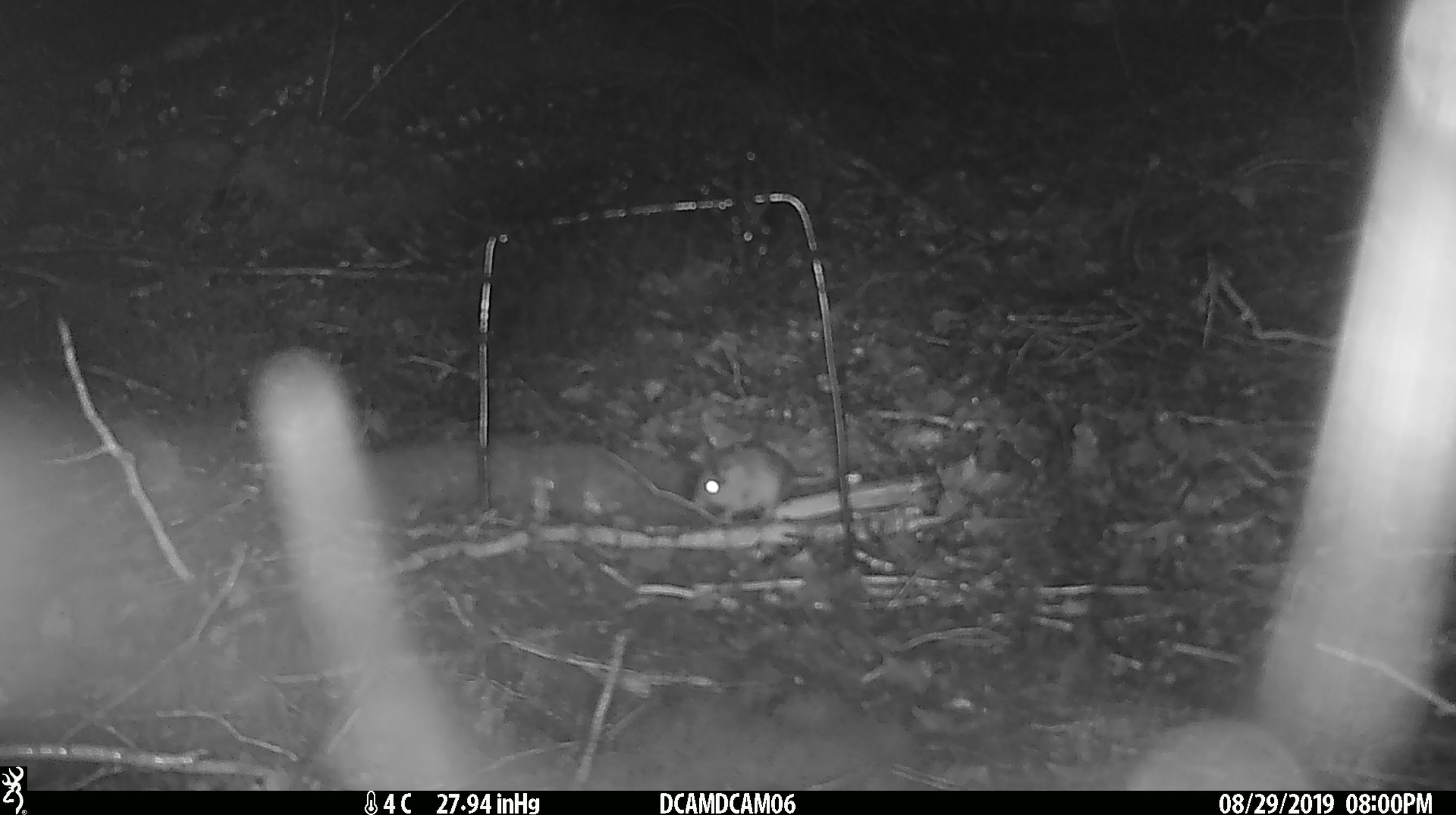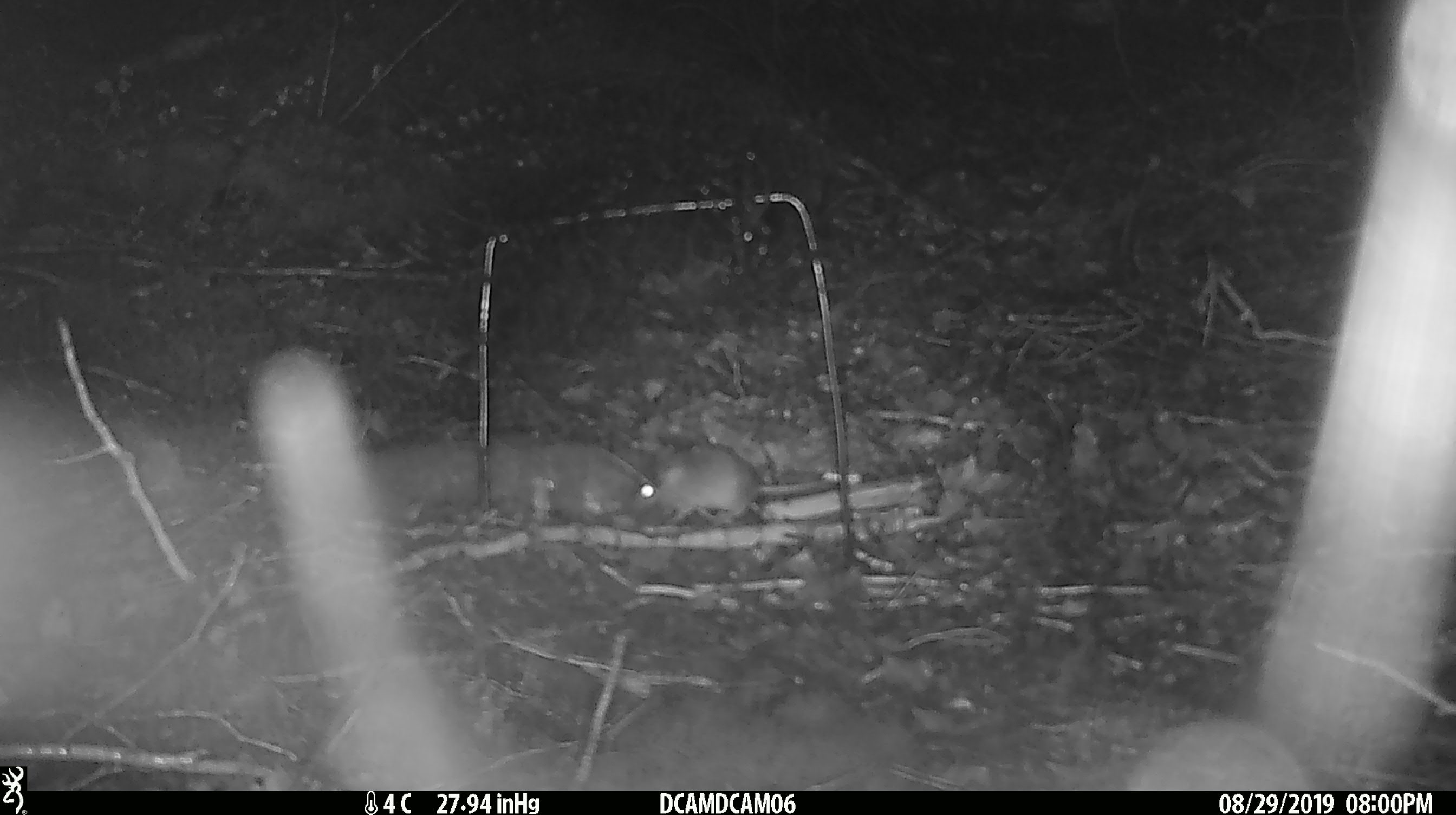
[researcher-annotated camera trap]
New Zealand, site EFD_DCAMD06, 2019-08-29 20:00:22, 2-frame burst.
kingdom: Animalia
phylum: Chordata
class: Mammalia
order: Rodentia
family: Muridae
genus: Mus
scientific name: Mus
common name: mouse